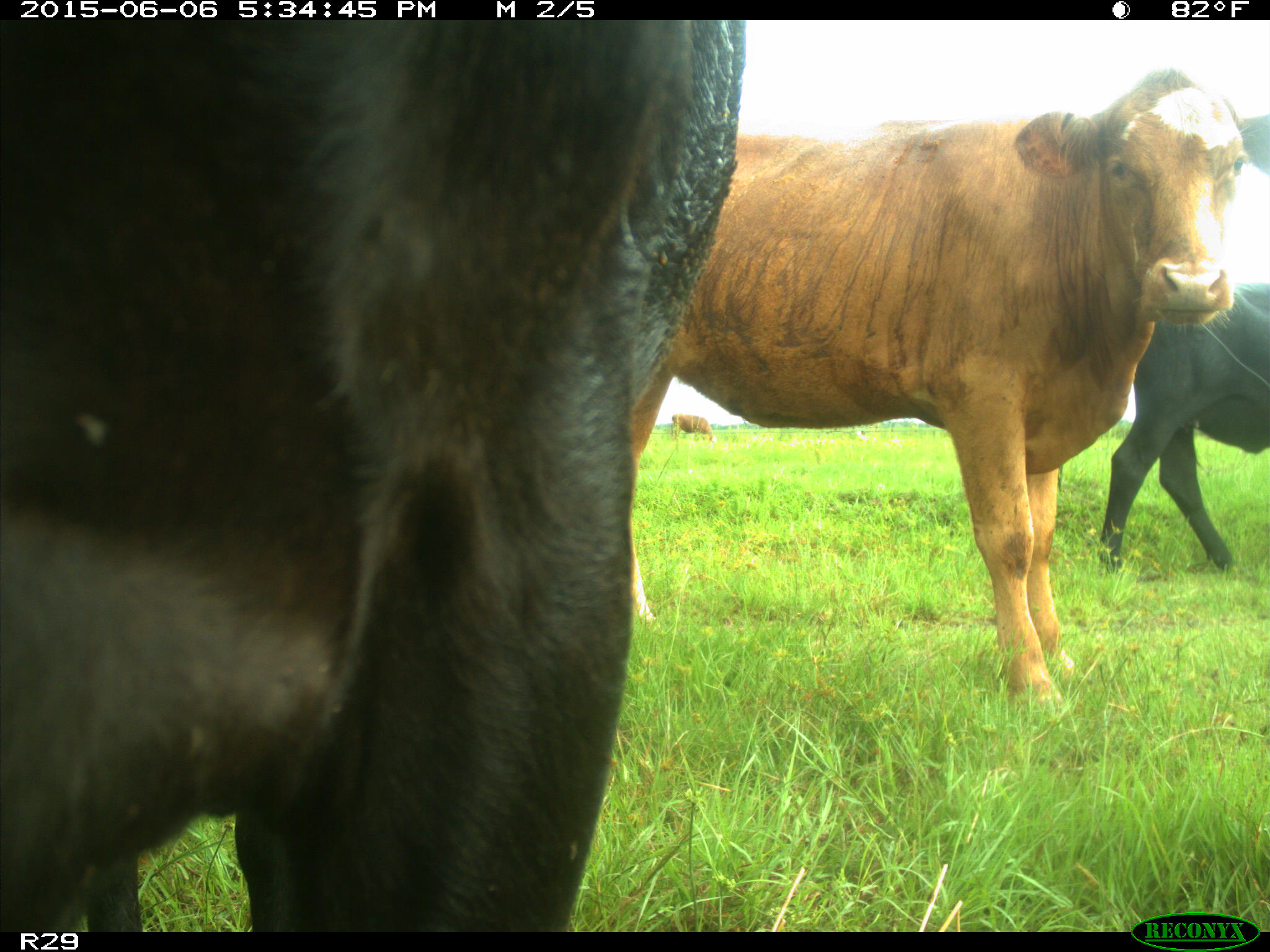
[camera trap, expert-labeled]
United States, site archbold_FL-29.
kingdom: Animalia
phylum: Chordata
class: Mammalia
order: Artiodactyla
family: Bovidae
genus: Bos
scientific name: Bos taurus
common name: domestic cow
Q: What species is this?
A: Bos taurus (domestic cow).